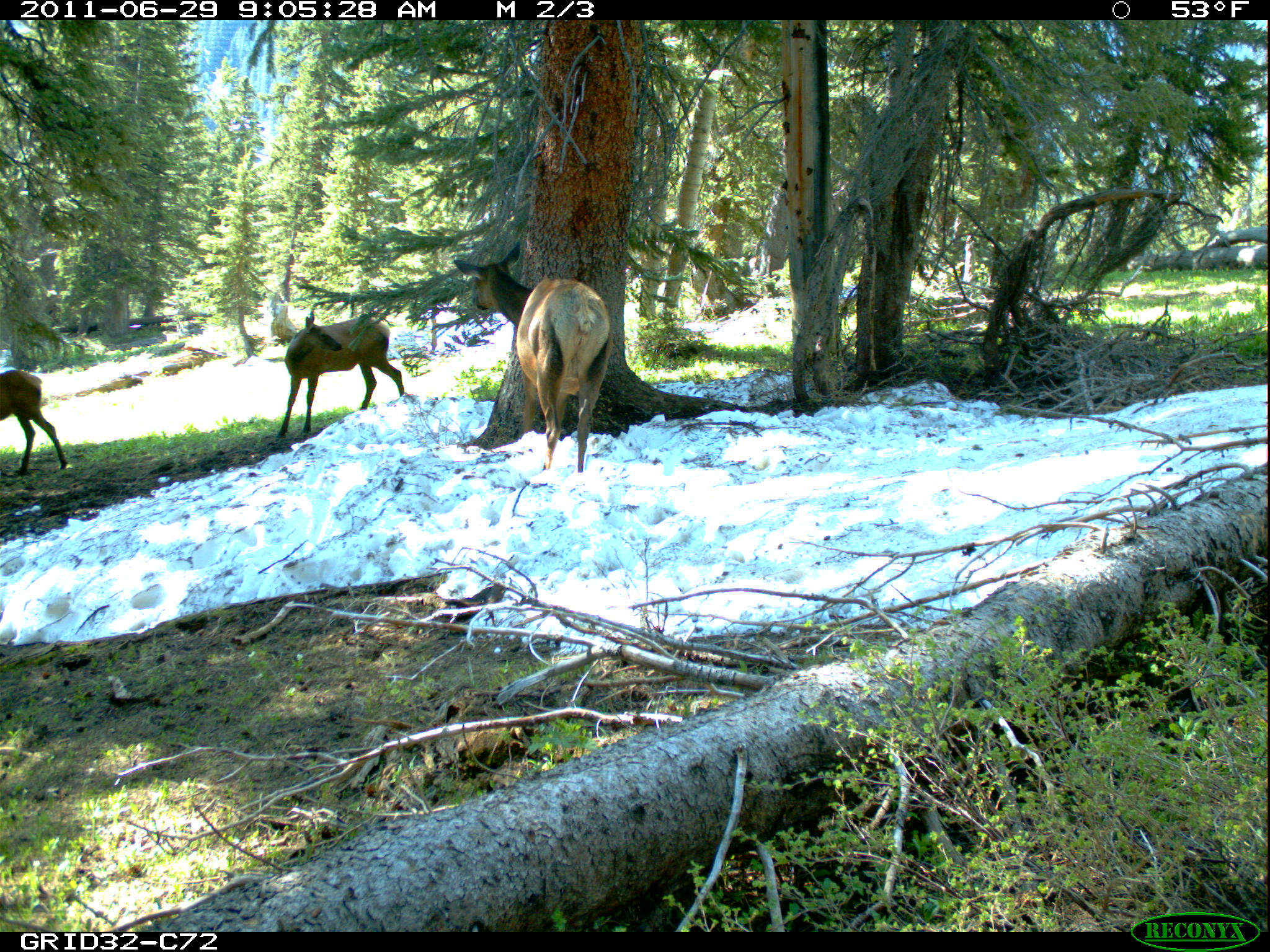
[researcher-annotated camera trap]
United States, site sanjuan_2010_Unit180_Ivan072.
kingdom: Animalia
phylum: Chordata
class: Mammalia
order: Artiodactyla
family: Cervidae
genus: Cervus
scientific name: Cervus elaphus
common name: red deer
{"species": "Cervus elaphus (red deer)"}